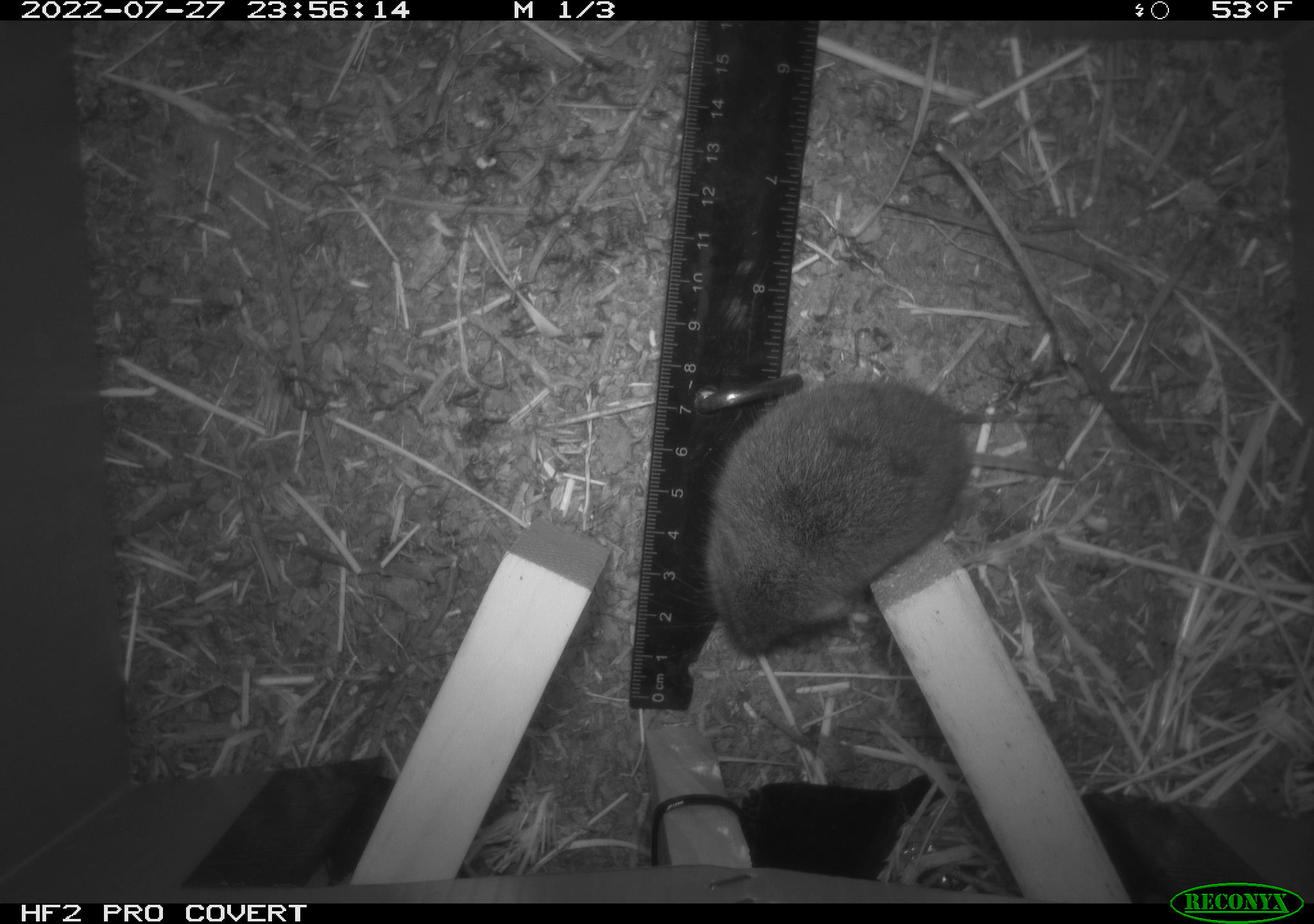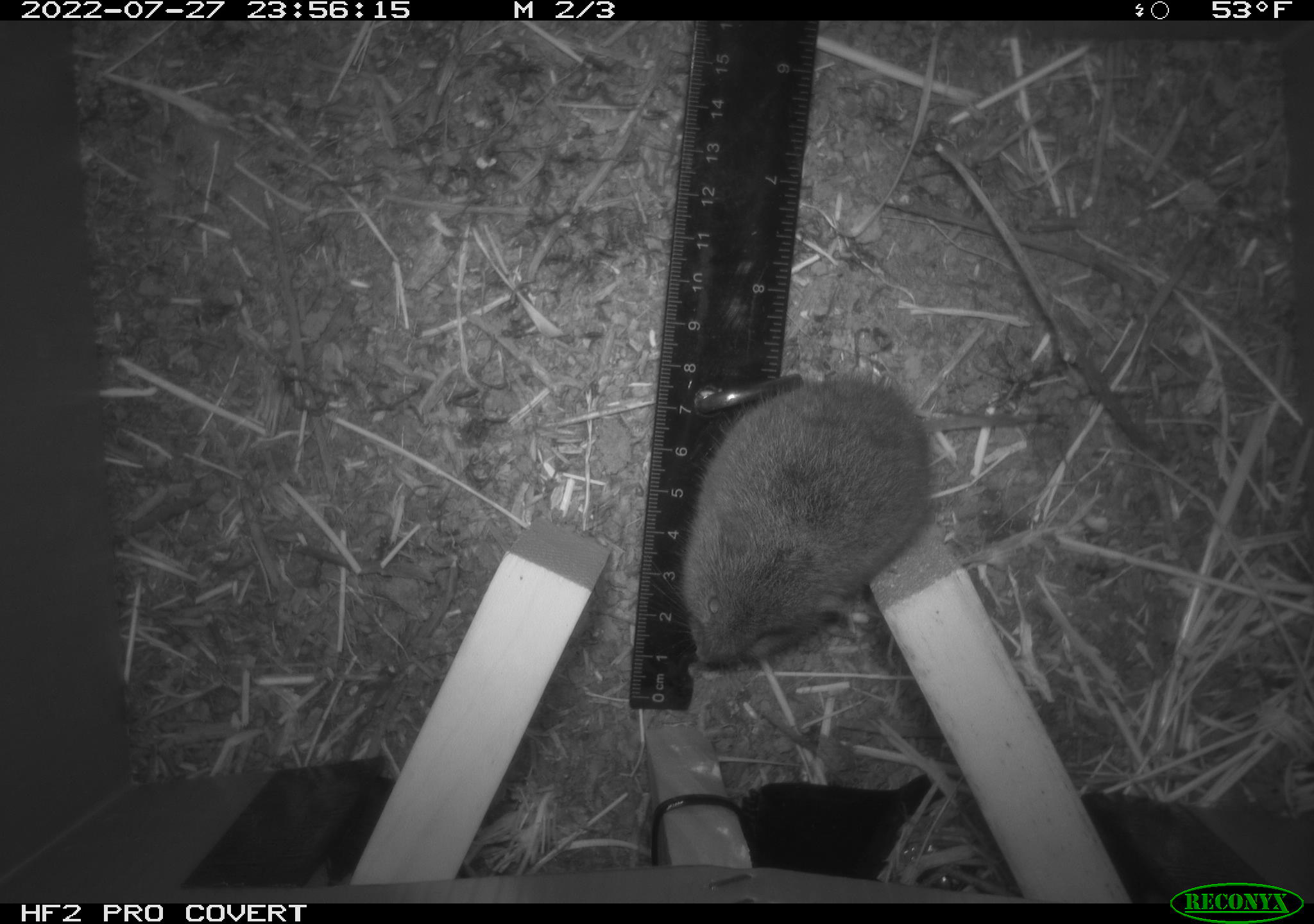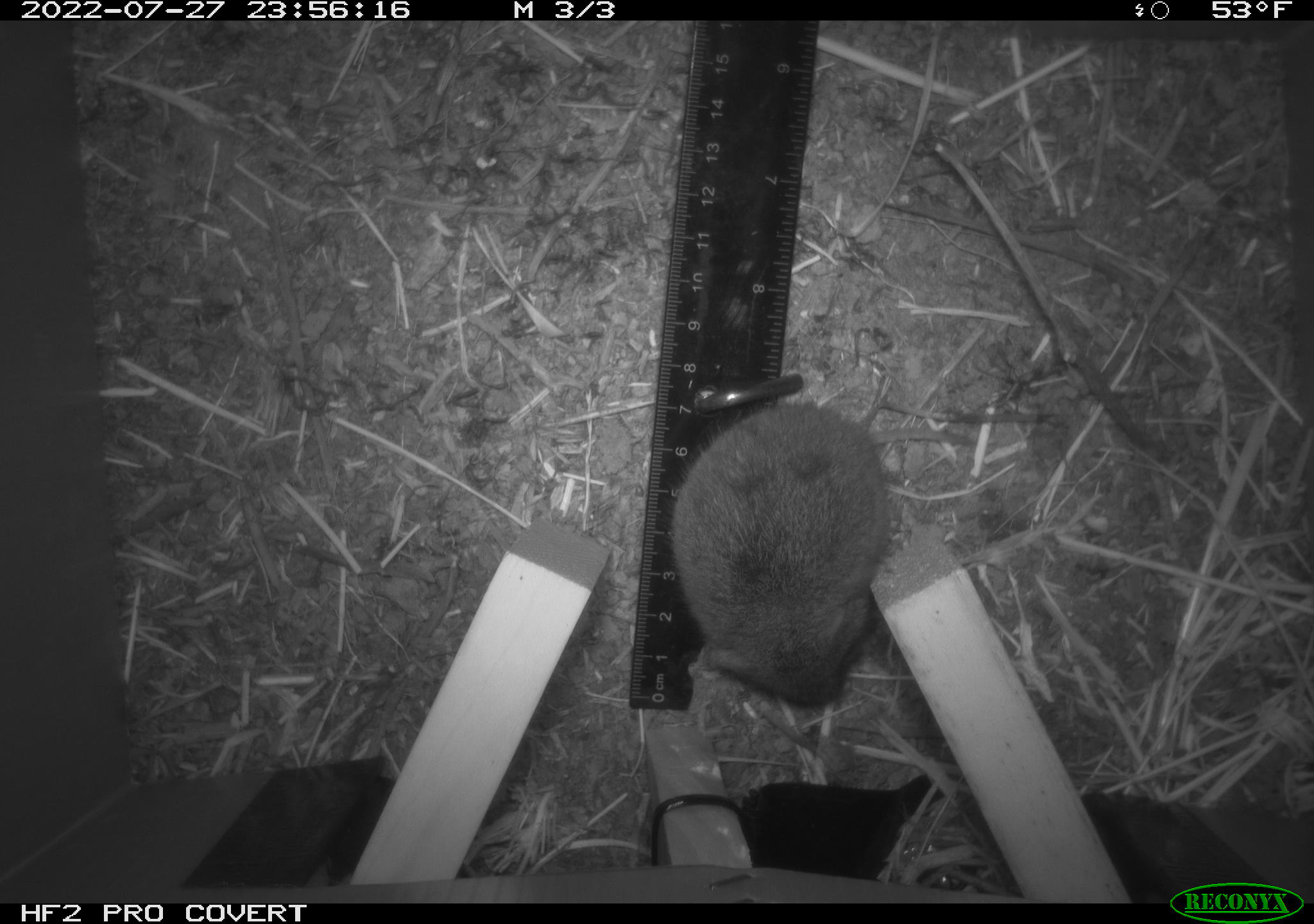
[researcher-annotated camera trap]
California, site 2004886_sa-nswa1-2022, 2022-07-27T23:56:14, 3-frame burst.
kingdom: Animalia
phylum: Chordata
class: Mammalia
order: Rodentia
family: Cricetidae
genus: Microtus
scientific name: Microtus californicus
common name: california vole